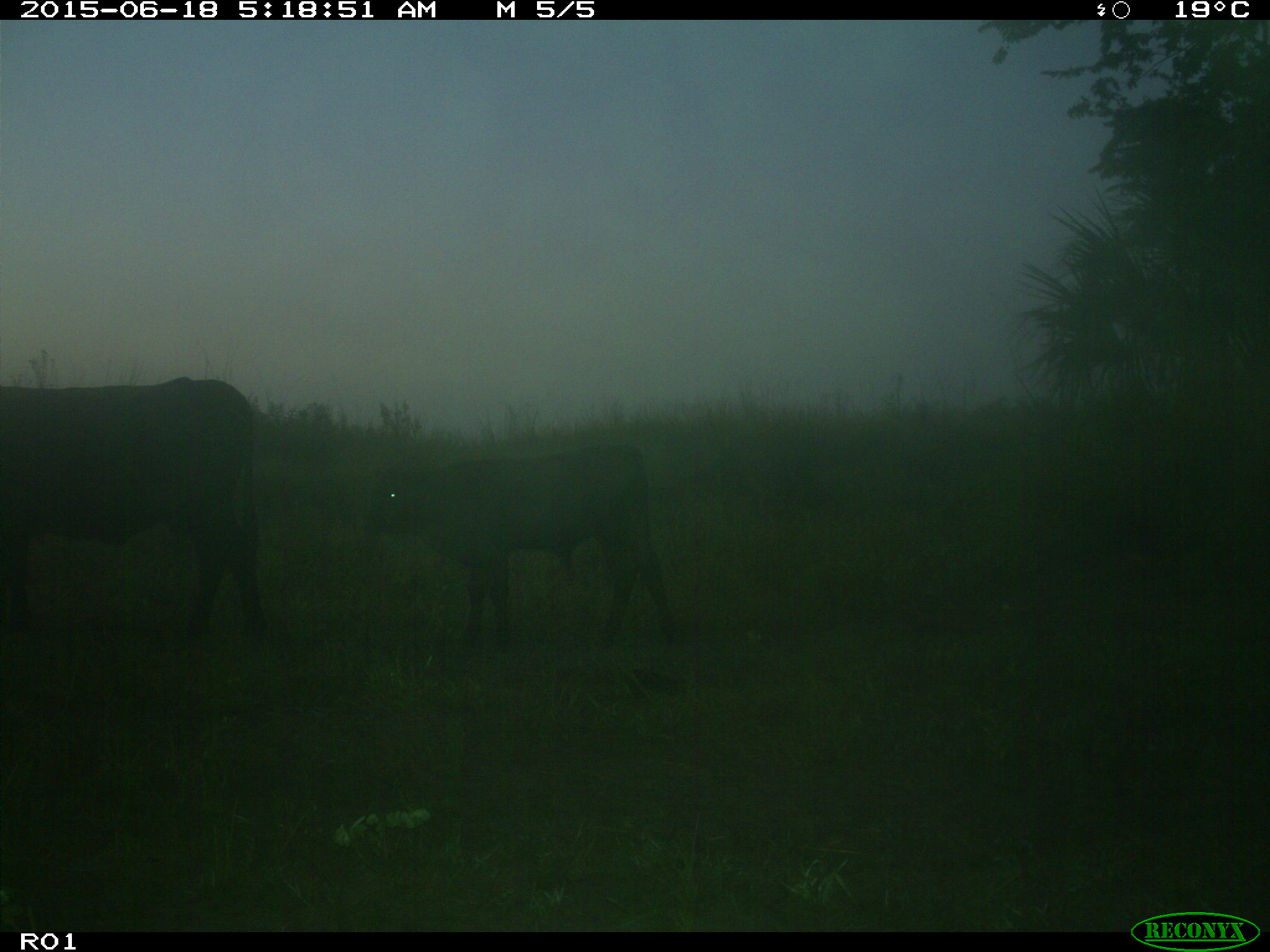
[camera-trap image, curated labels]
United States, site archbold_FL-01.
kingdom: Animalia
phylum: Chordata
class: Mammalia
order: Artiodactyla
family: Bovidae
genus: Bos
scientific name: Bos taurus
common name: domestic cow